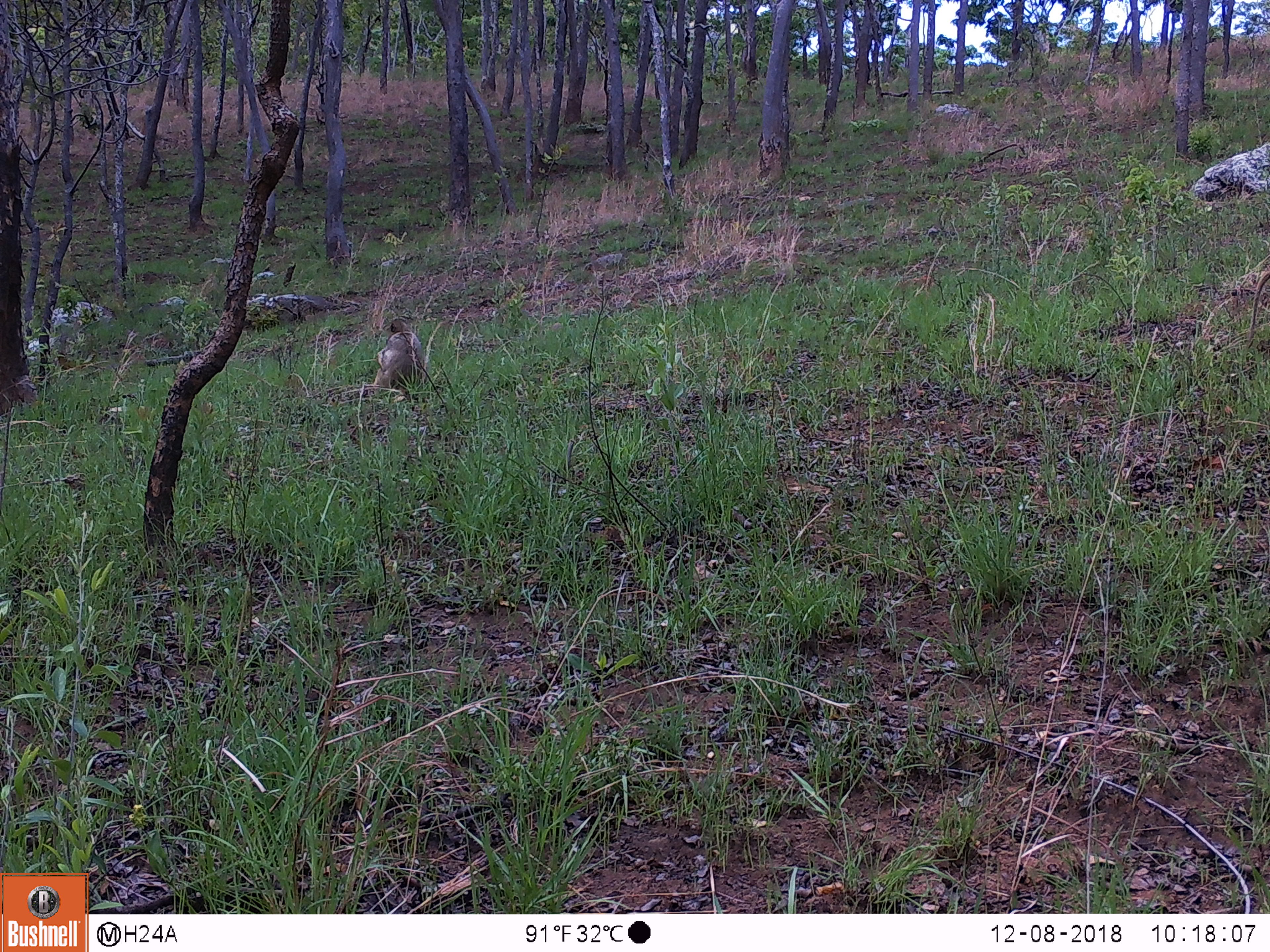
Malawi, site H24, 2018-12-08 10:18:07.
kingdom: Animalia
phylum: Chordata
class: Mammalia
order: Primates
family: Cercopithecidae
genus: Papio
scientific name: Papio cynocephalus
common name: yellow baboon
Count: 1.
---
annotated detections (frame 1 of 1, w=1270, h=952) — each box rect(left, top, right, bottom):
yellow baboon: rect(362, 321, 433, 407)